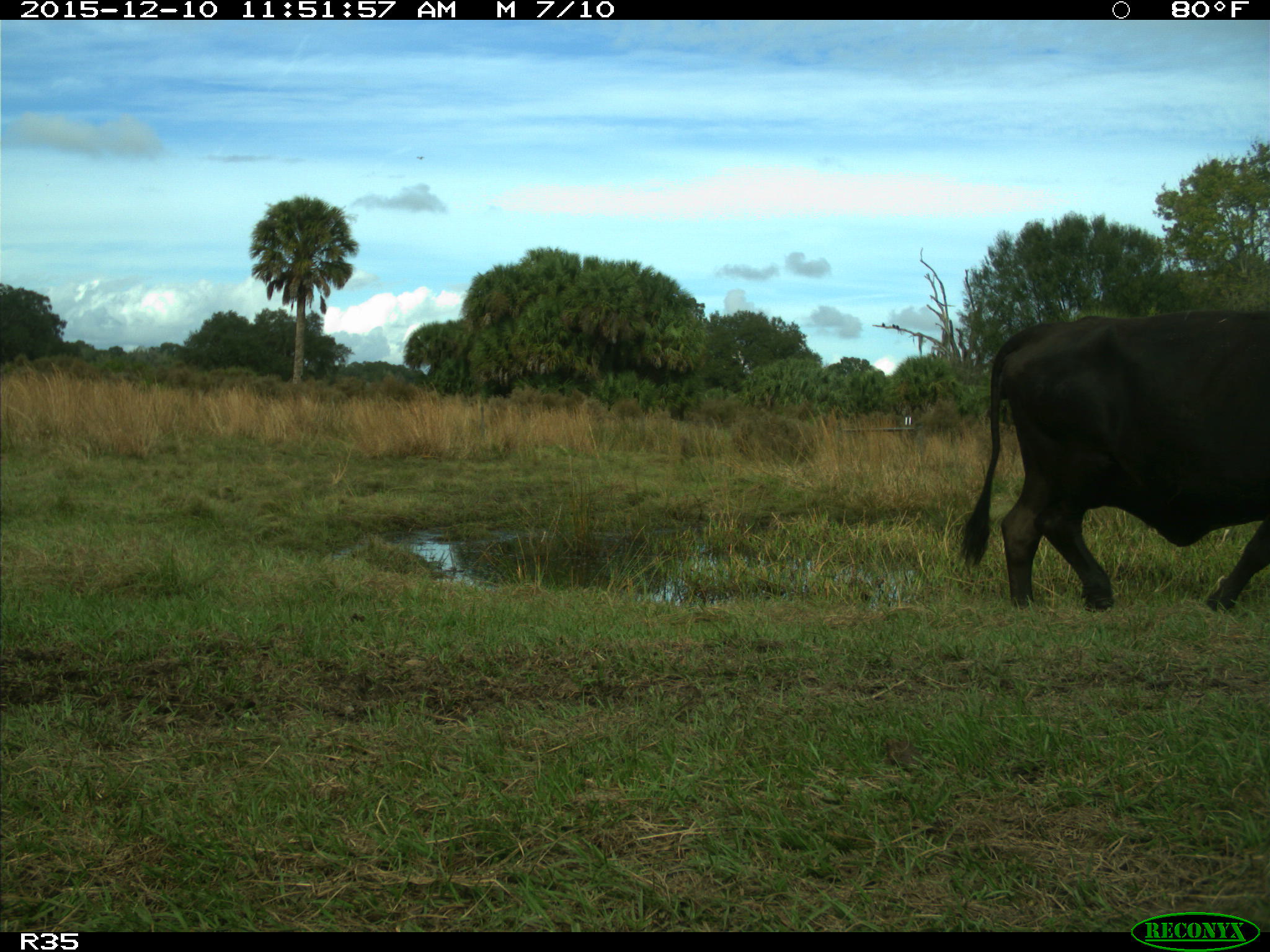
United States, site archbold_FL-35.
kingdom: Animalia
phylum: Chordata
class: Mammalia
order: Artiodactyla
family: Bovidae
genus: Bos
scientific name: Bos taurus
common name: domestic cow